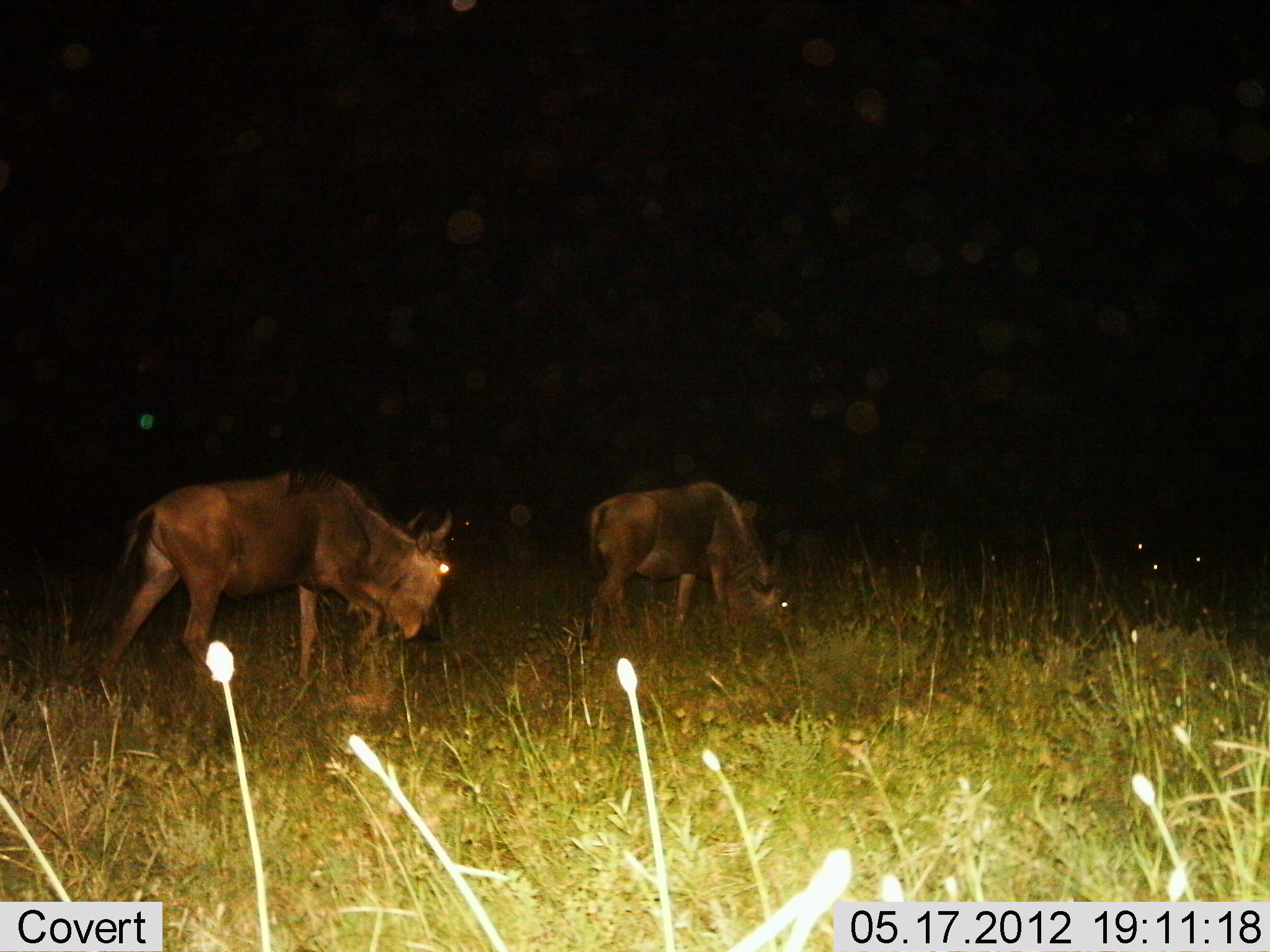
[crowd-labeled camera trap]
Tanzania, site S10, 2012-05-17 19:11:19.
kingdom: Animalia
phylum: Chordata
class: Mammalia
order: Artiodactyla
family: Bovidae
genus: Connochaetes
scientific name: Connochaetes taurinus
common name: blue wildebeest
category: wildebeest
Wildebeest (blue wildebeest) (Connochaetes taurinus), count 2. Behavior (volunteer vote fractions): standing 30%, resting 0%, moving 80%, interacting 0%. Young present (vote fraction): 0%. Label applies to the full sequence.